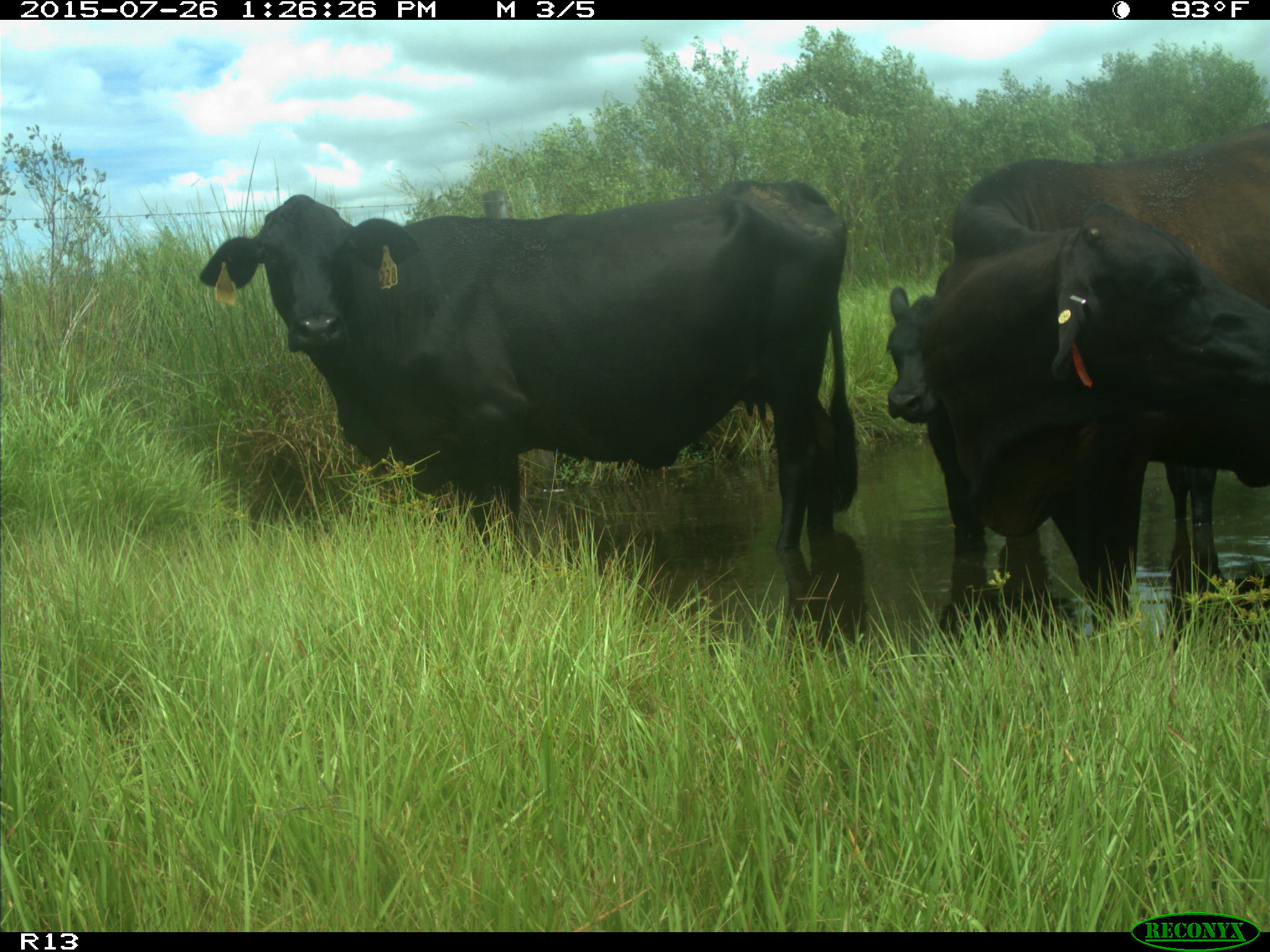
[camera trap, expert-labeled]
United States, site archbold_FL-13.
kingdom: Animalia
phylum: Chordata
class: Mammalia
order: Artiodactyla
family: Bovidae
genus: Bos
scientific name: Bos taurus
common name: domestic cow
Bos taurus (domestic cow).